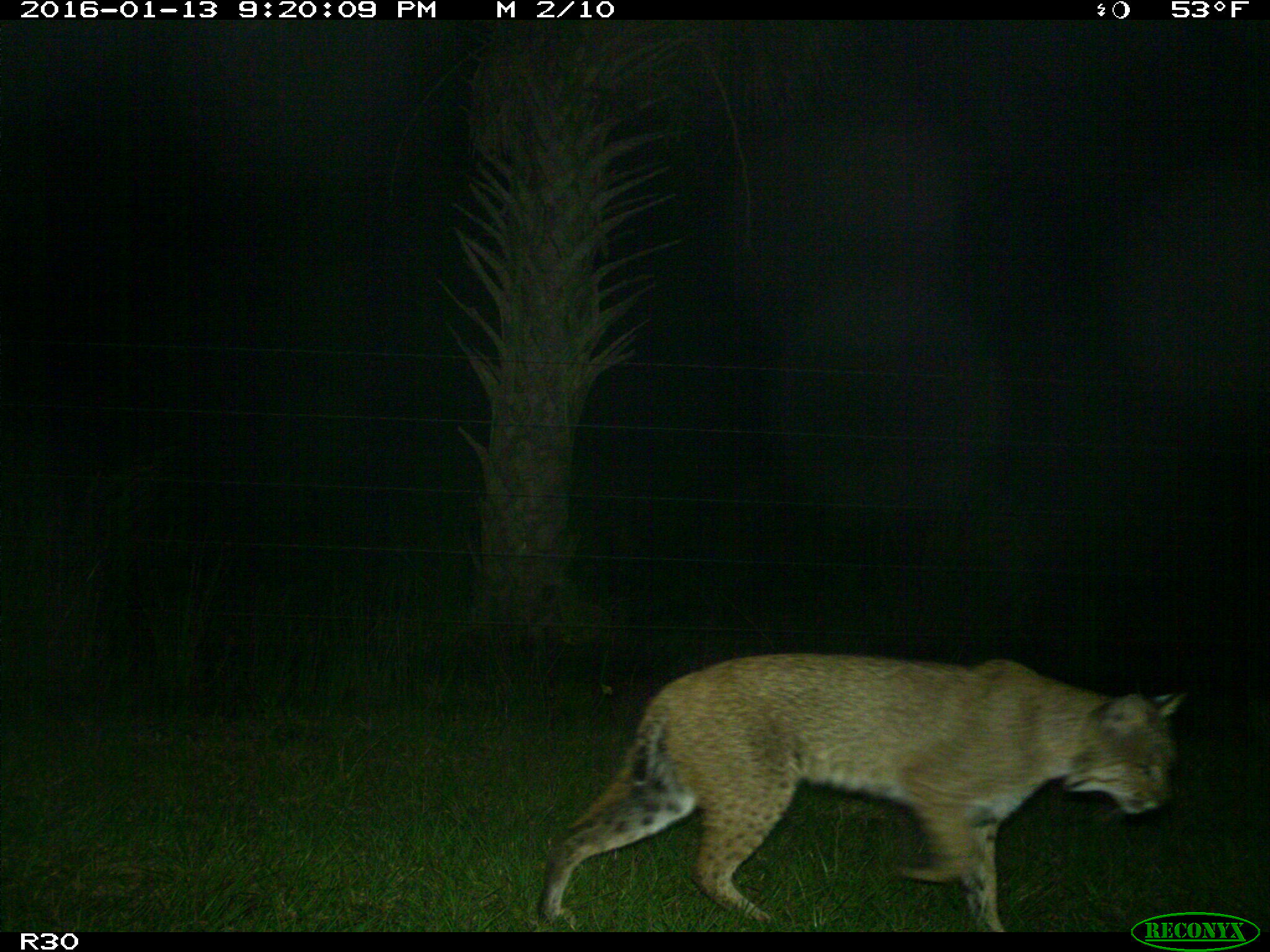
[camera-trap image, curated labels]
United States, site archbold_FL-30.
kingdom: Animalia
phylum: Chordata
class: Mammalia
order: Carnivora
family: Felidae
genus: Lynx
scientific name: Lynx rufus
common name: bobcat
Lynx rufus (bobcat).